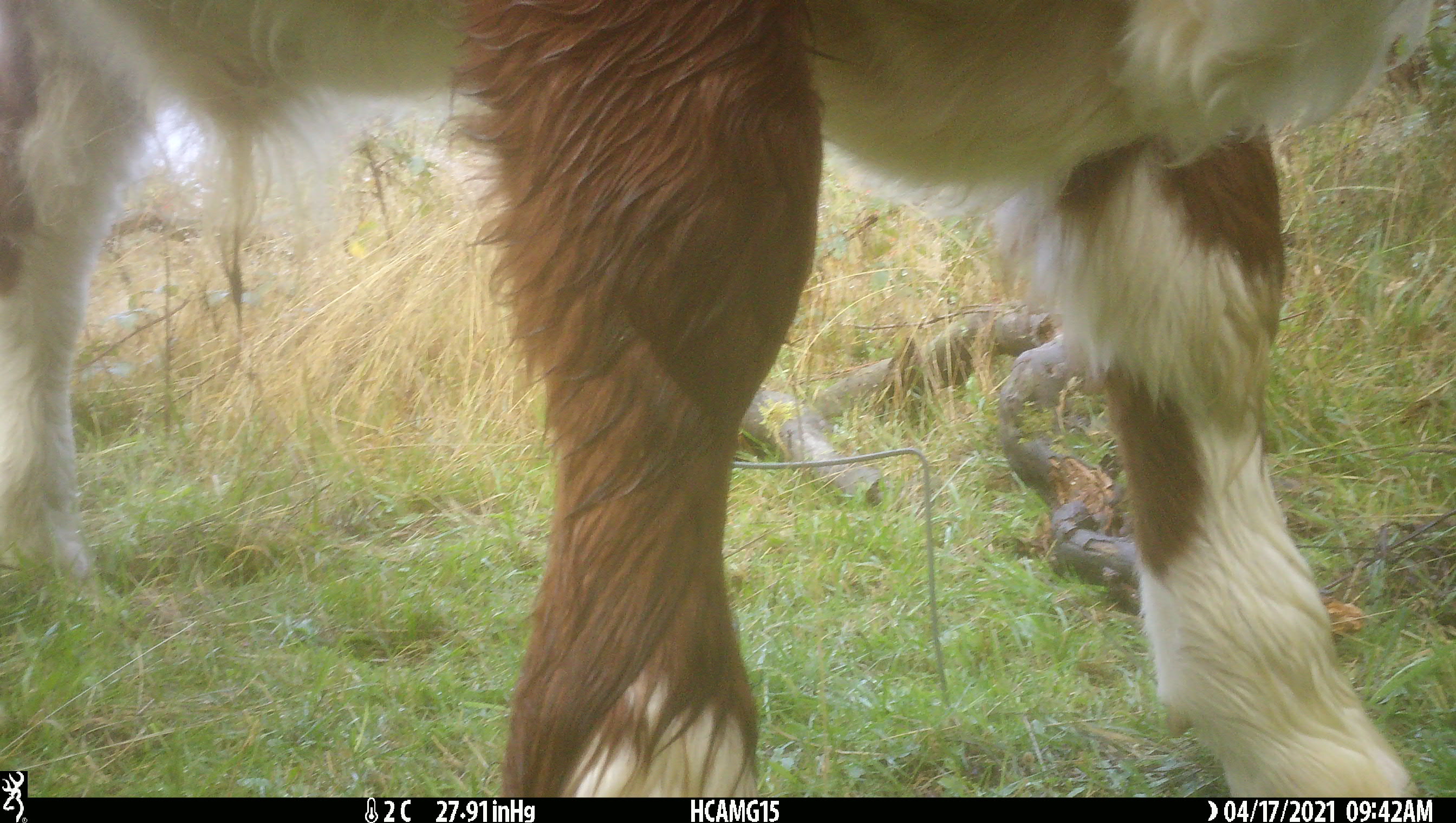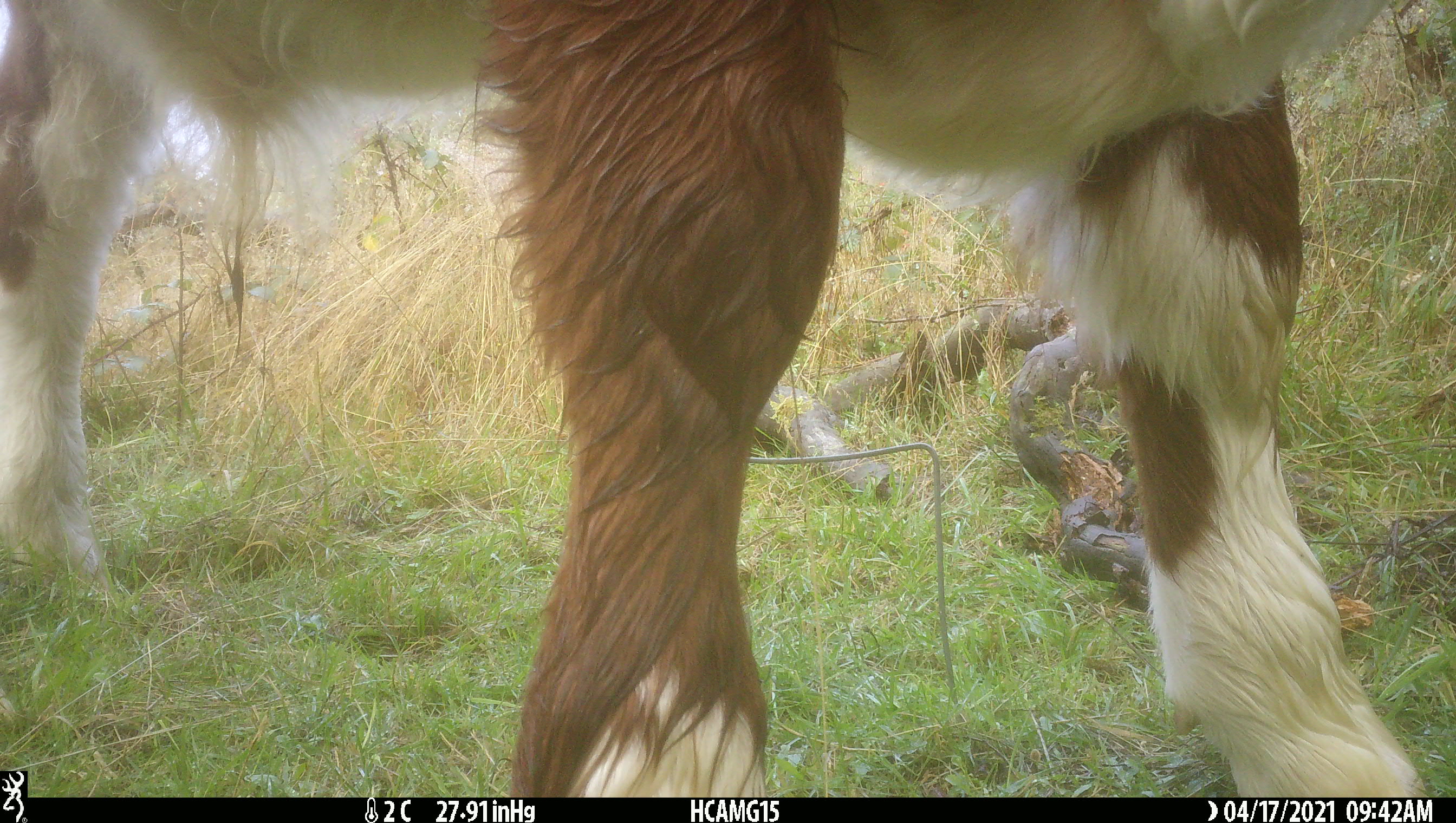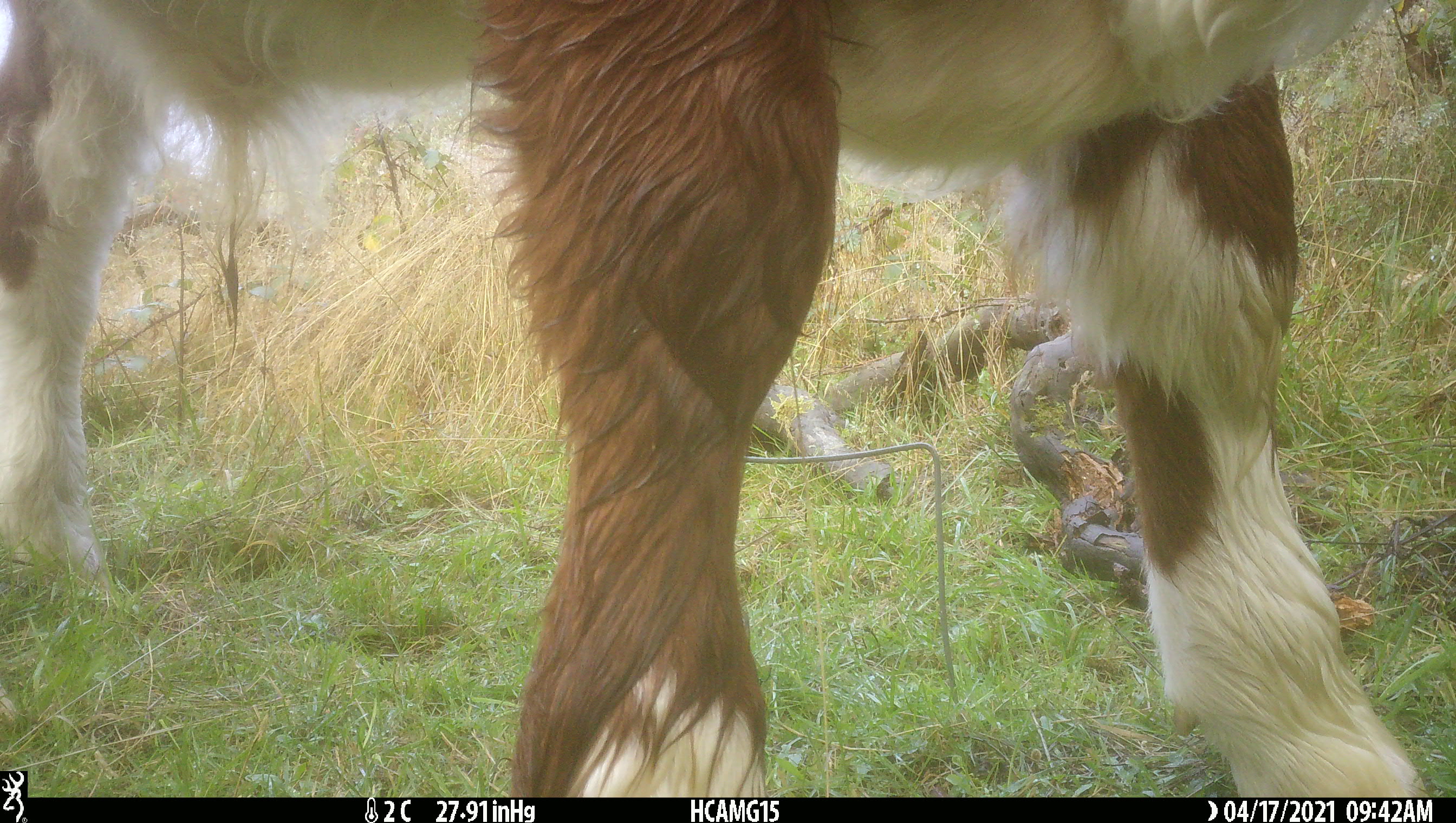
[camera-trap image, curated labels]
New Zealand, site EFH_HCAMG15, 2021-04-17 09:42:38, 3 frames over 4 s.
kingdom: Animalia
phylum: Chordata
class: Mammalia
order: Artiodactyla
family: Bovidae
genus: Bos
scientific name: Bos taurus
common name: domestic cow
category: cow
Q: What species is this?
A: Cow (domestic cow) (Bos taurus).